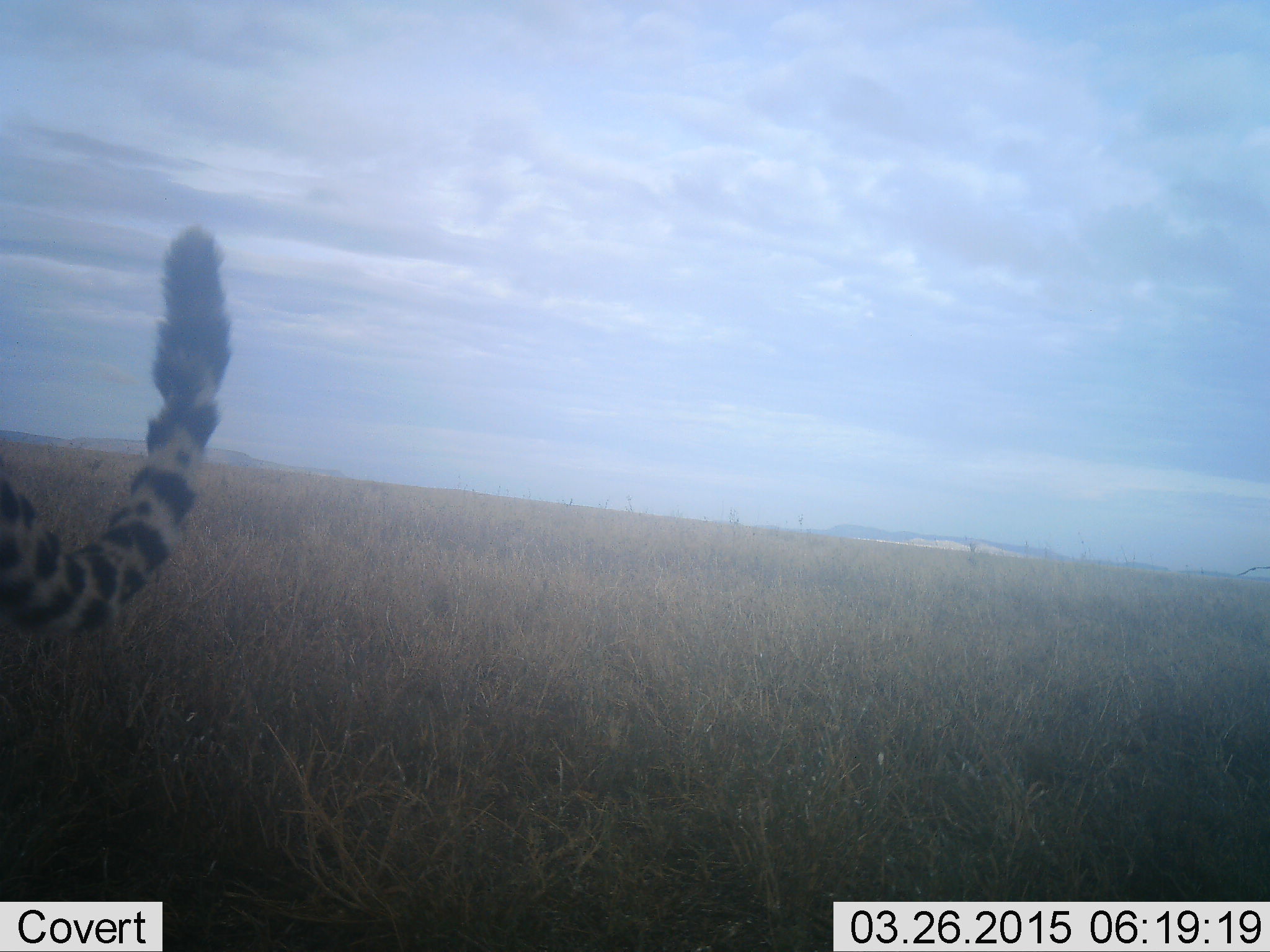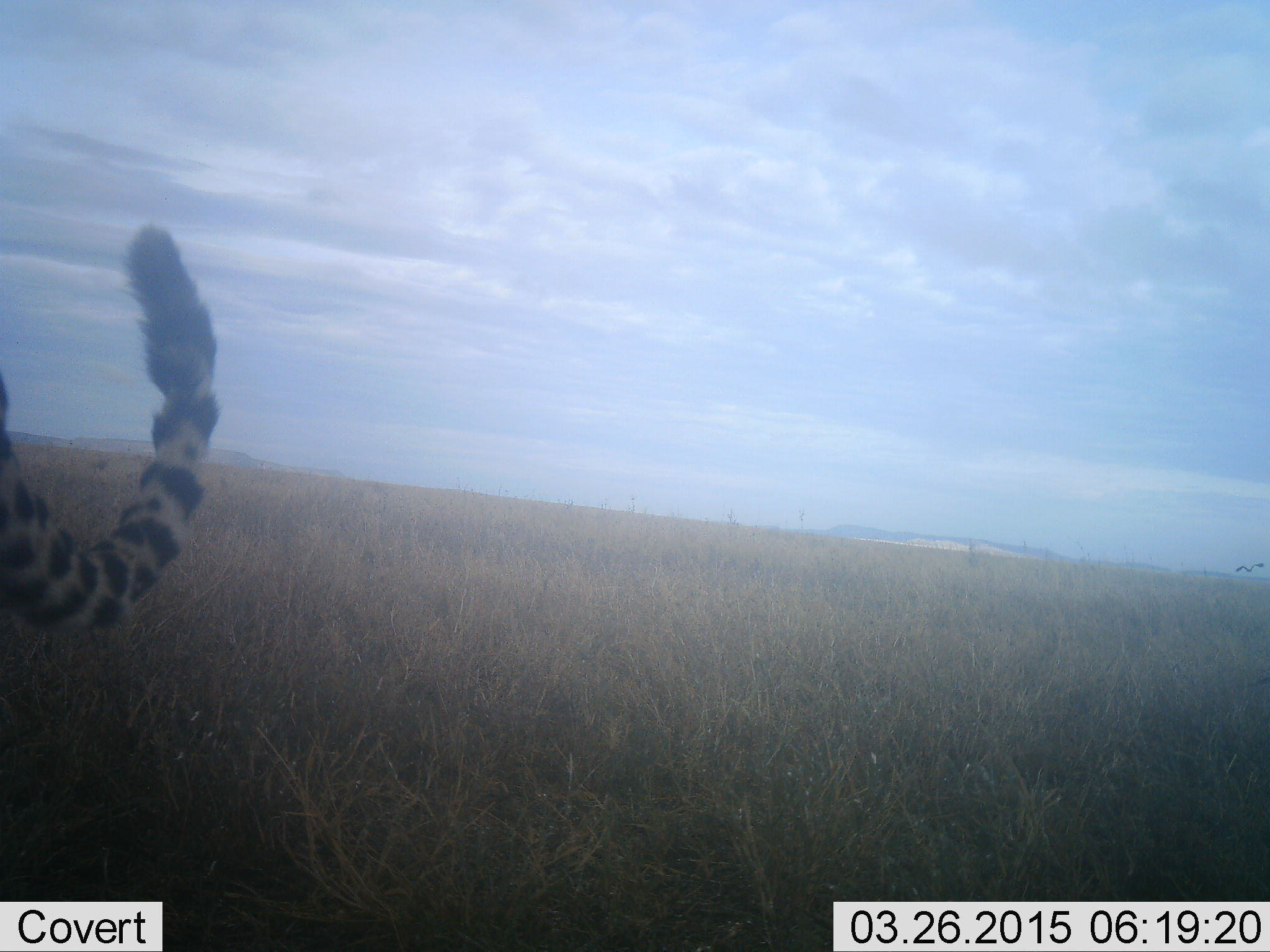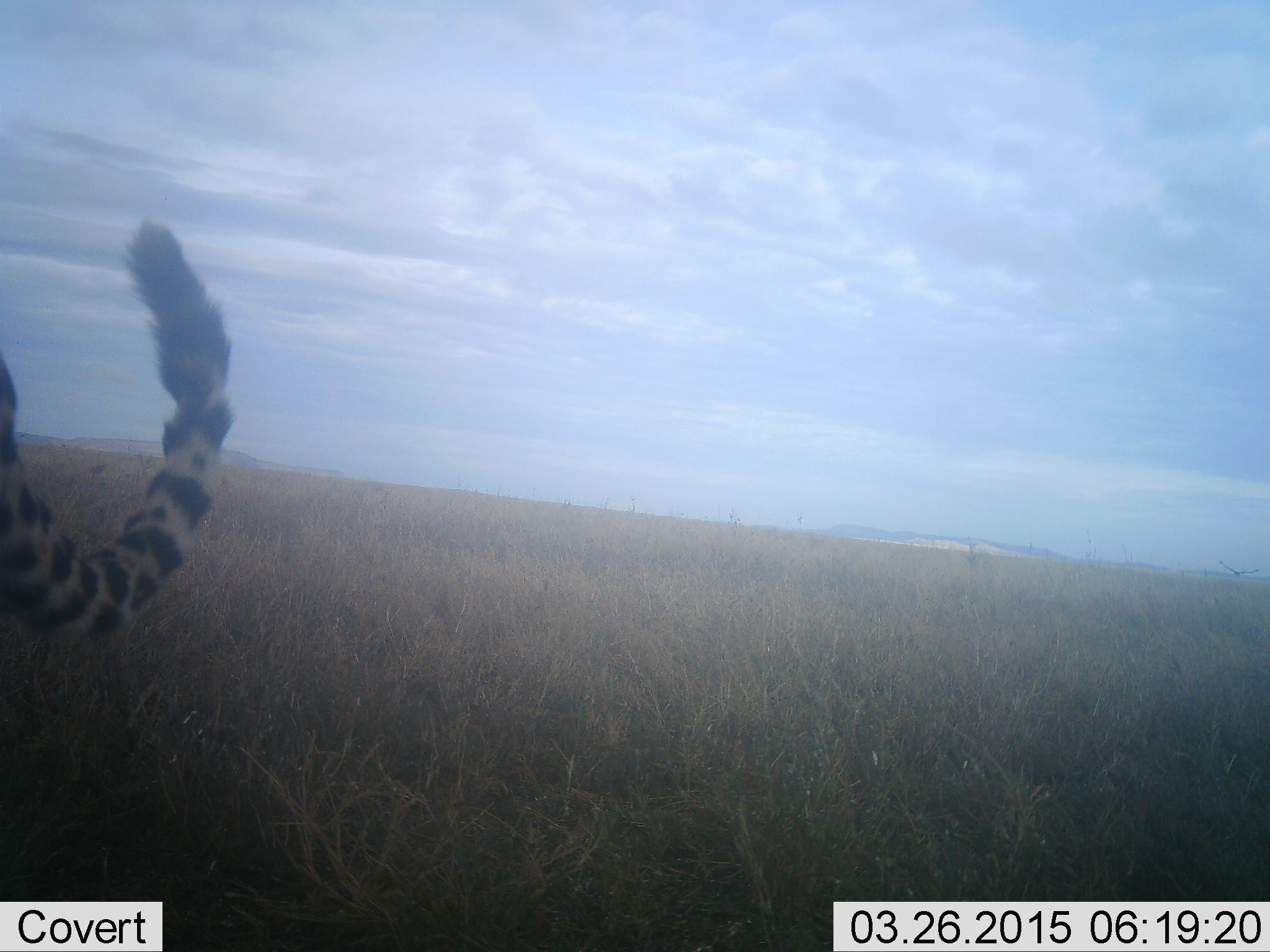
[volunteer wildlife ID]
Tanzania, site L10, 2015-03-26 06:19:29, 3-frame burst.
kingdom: Animalia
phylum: Chordata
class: Mammalia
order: Carnivora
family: Felidae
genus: Acinonyx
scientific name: Acinonyx jubatus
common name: cheetah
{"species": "cheetah (Acinonyx jubatus)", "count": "1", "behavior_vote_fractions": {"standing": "90%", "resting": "0%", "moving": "10%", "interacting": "0%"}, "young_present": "0%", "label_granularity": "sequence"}